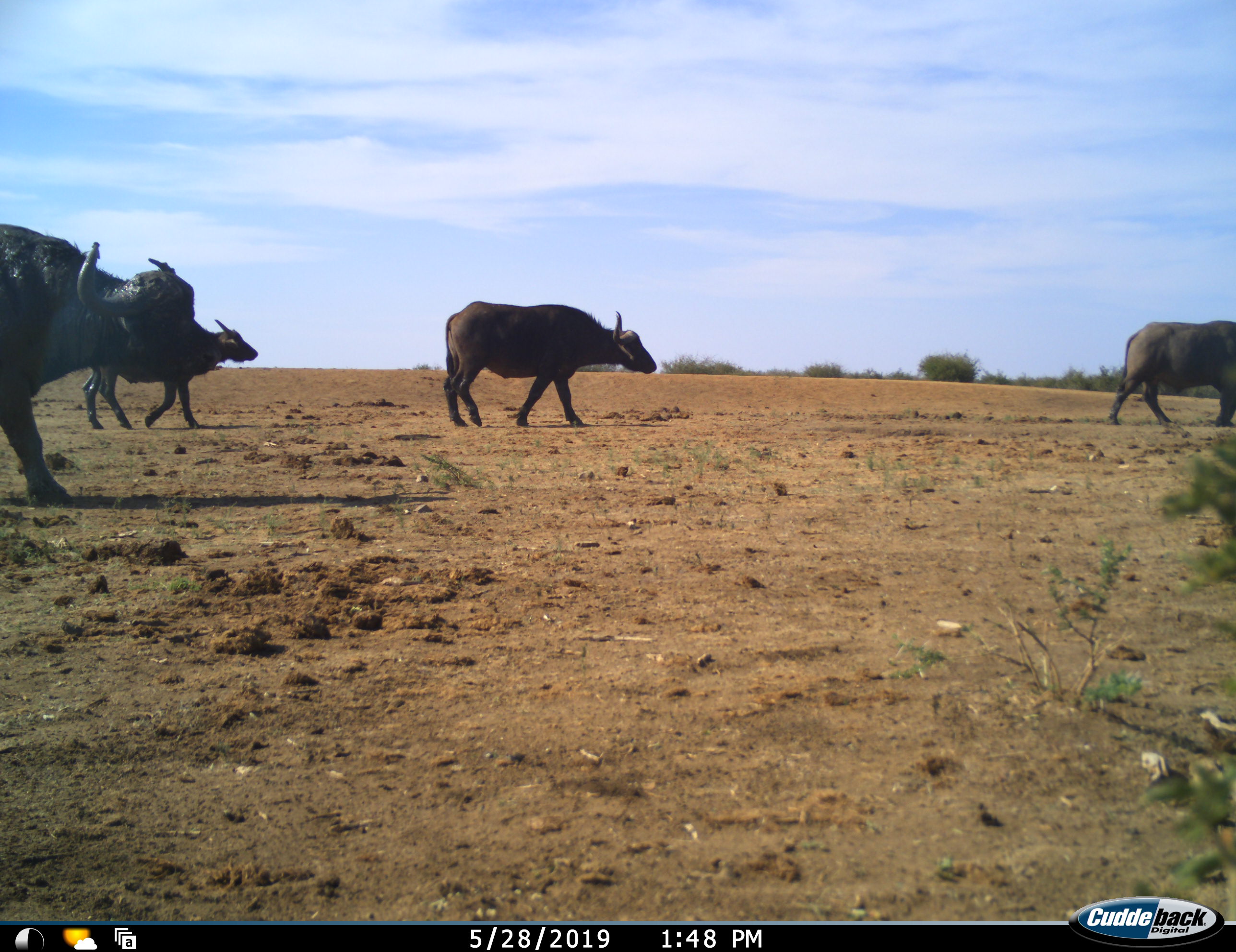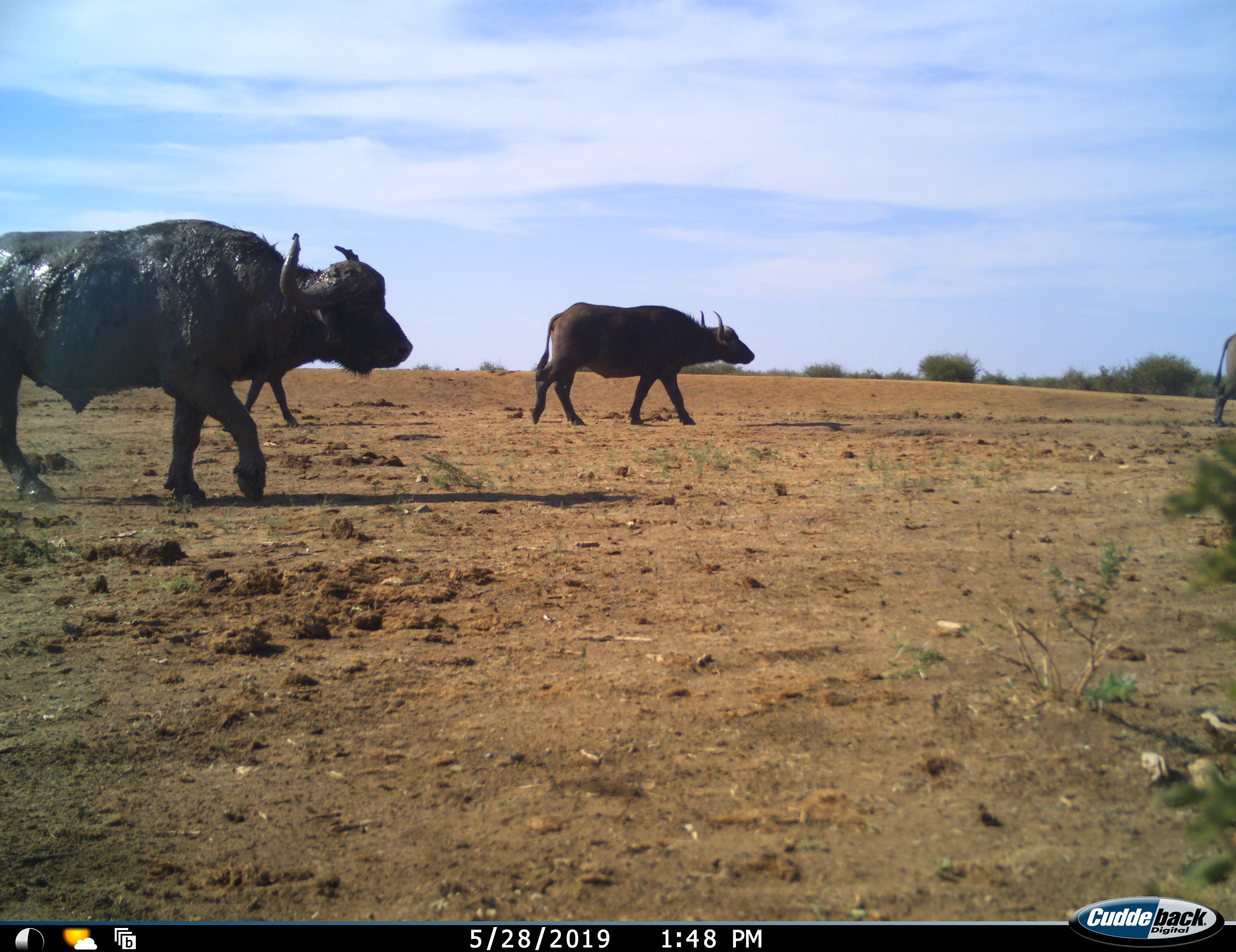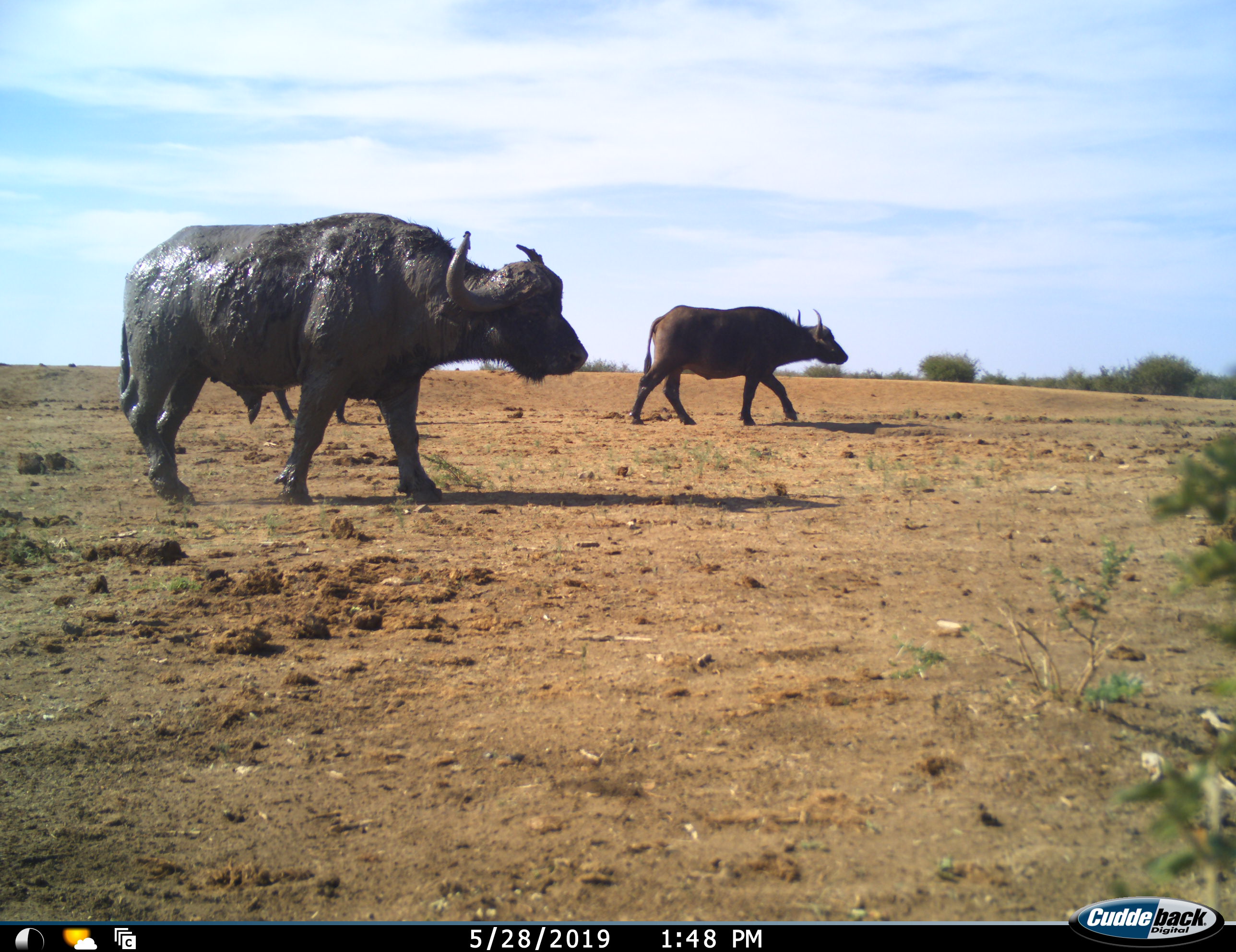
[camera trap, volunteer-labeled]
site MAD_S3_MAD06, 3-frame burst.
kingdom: Animalia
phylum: Chordata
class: Mammalia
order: Artiodactyla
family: Bovidae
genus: Syncerus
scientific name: Syncerus caffer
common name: african buffalo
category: buffalo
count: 4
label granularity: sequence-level